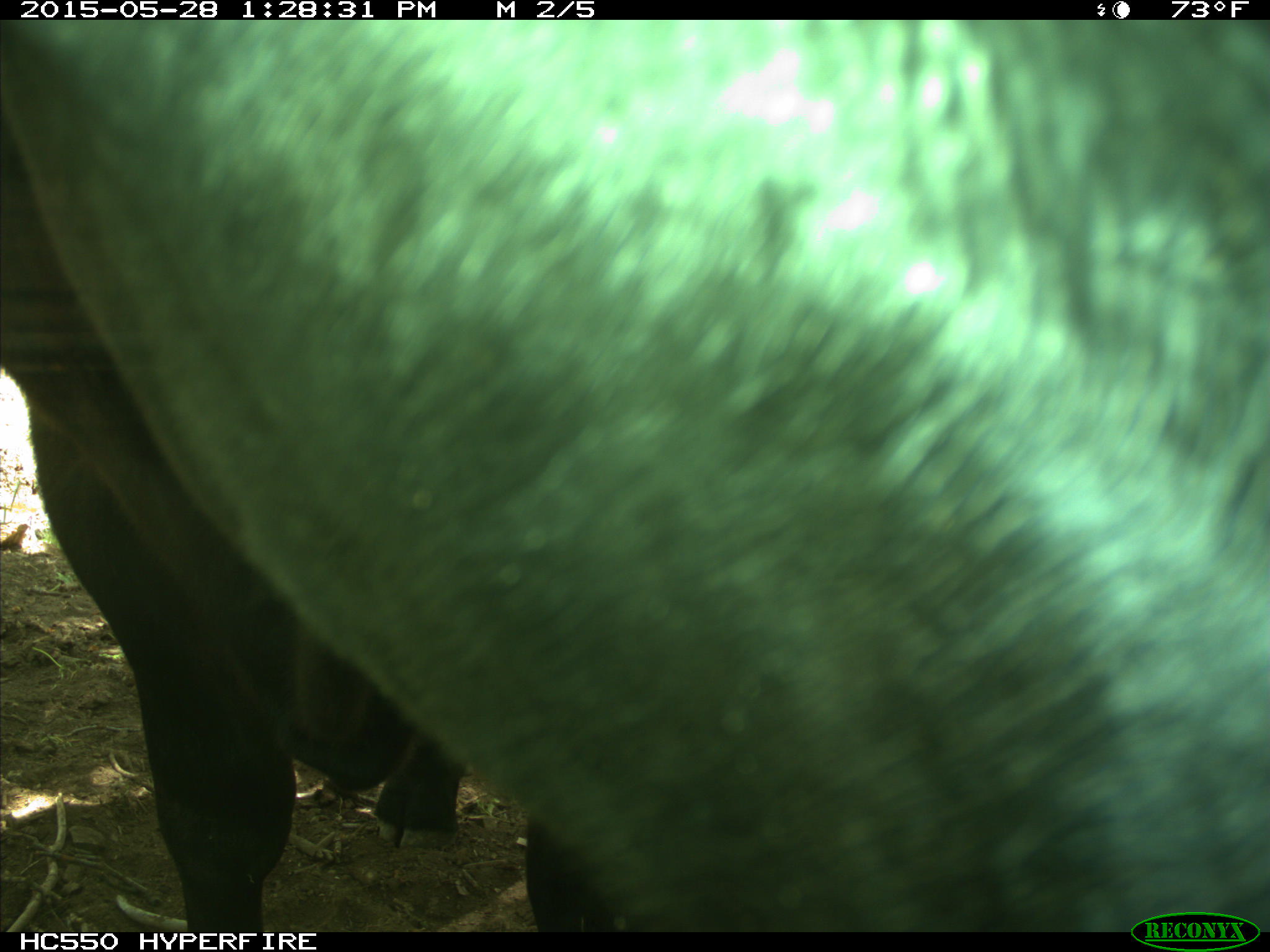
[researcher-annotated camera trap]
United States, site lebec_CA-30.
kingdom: Animalia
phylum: Chordata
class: Mammalia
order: Artiodactyla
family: Bovidae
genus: Bos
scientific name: Bos taurus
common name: domestic cow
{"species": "Bos taurus (domestic cow)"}